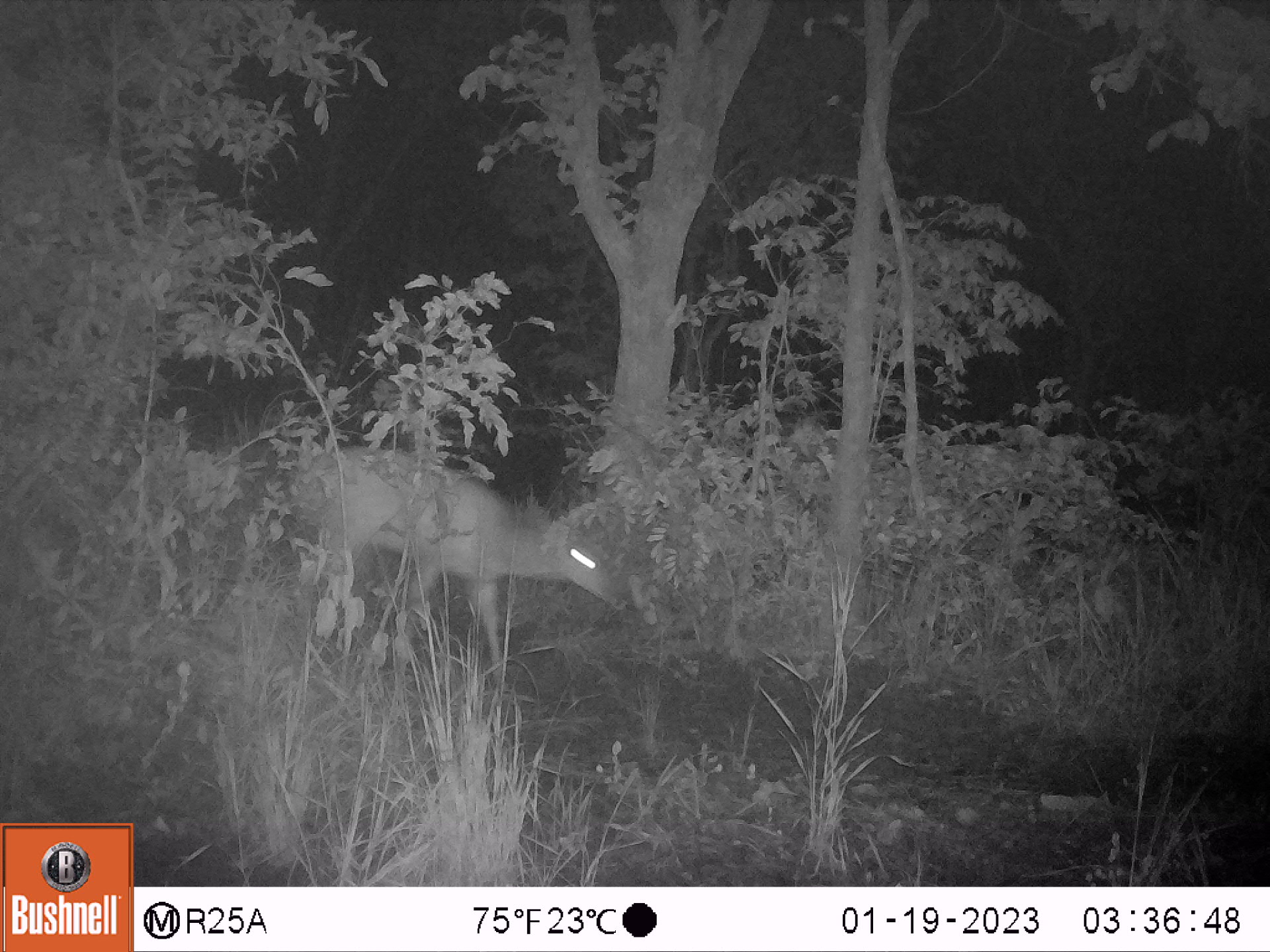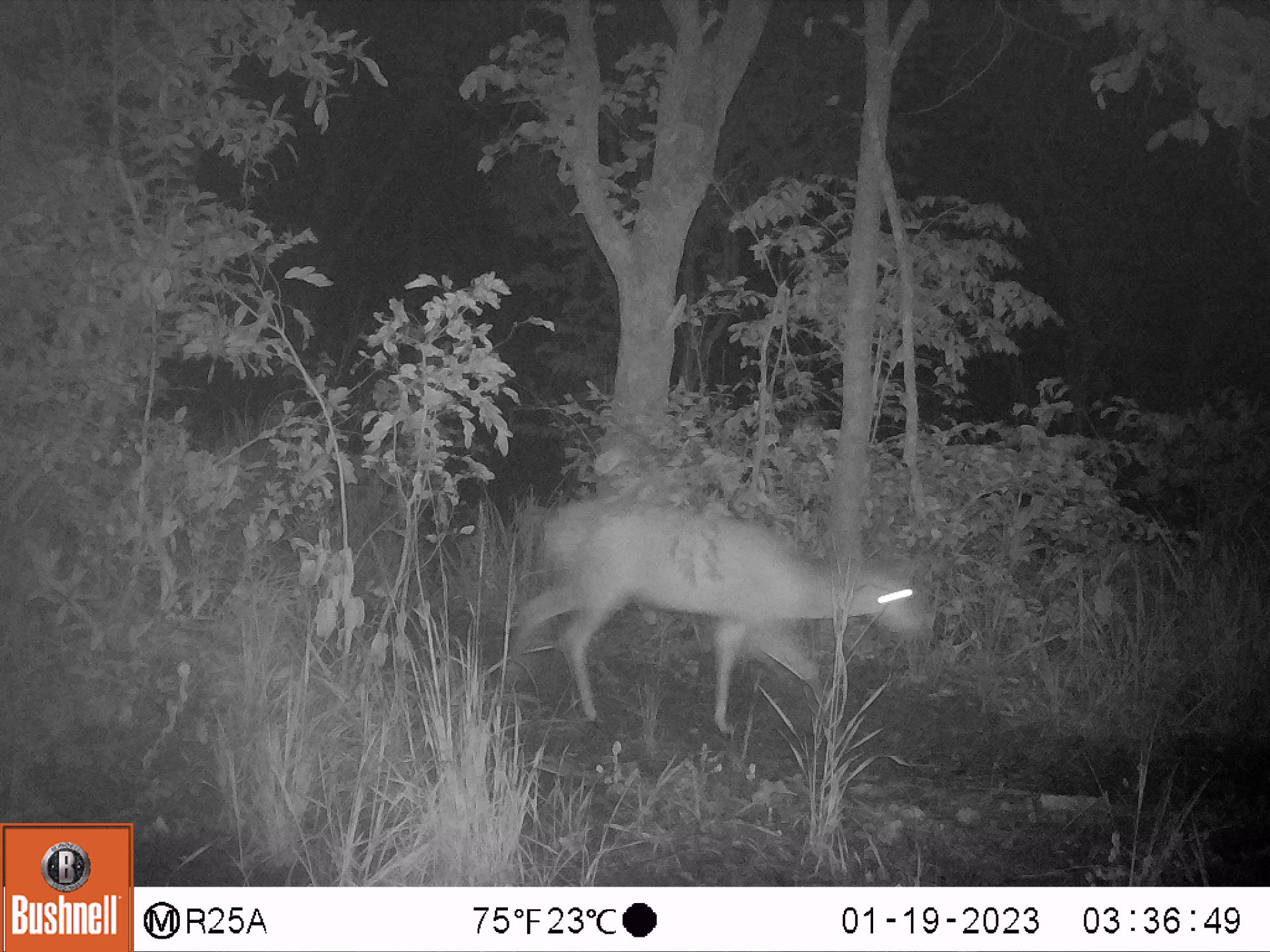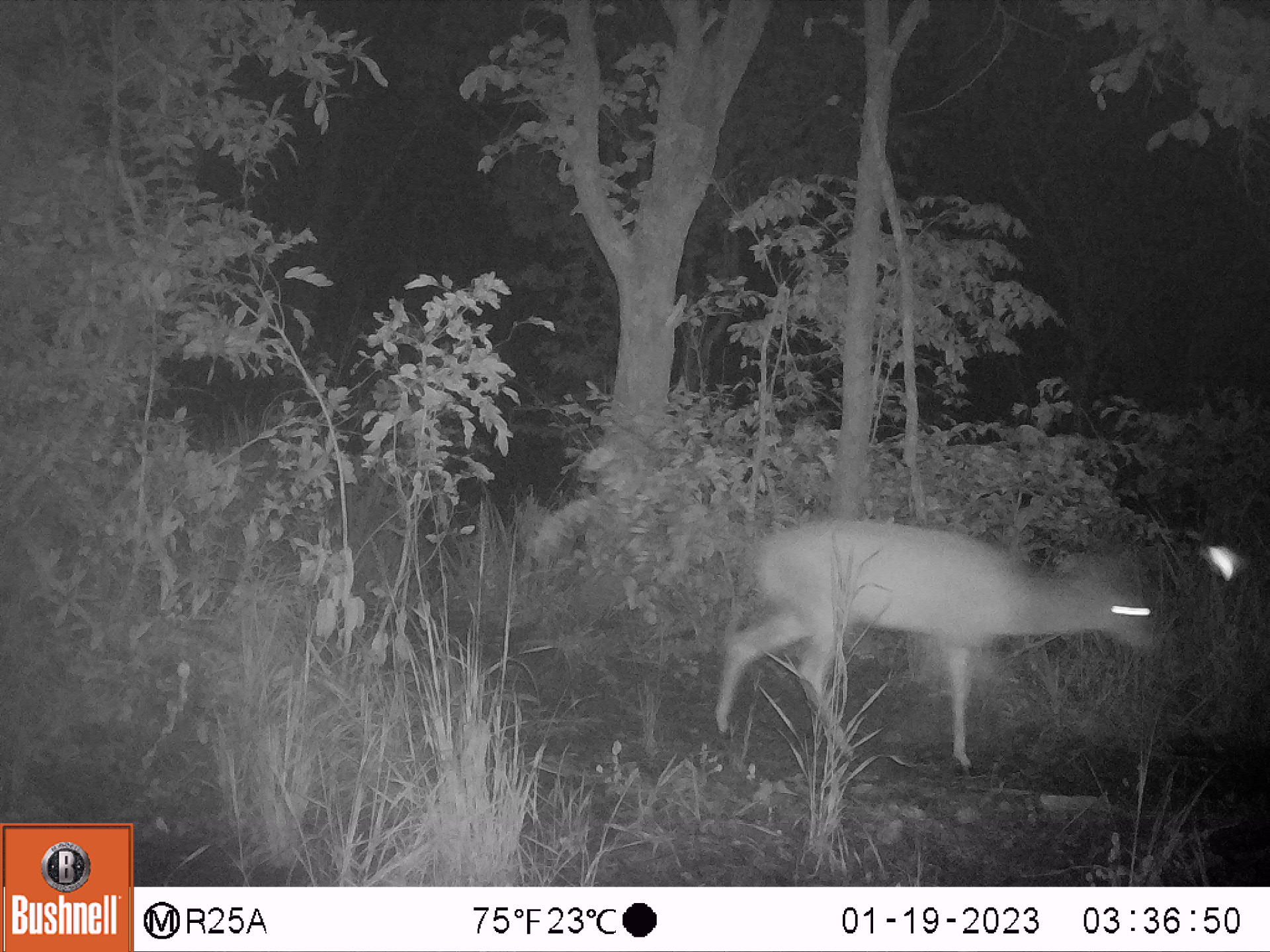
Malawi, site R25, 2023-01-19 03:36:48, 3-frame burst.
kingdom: Animalia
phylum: Chordata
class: Mammalia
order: Artiodactyla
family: Bovidae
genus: Tragelaphus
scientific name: Tragelaphus sylvaticus sylvaticus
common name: cape bushbuck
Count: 1.